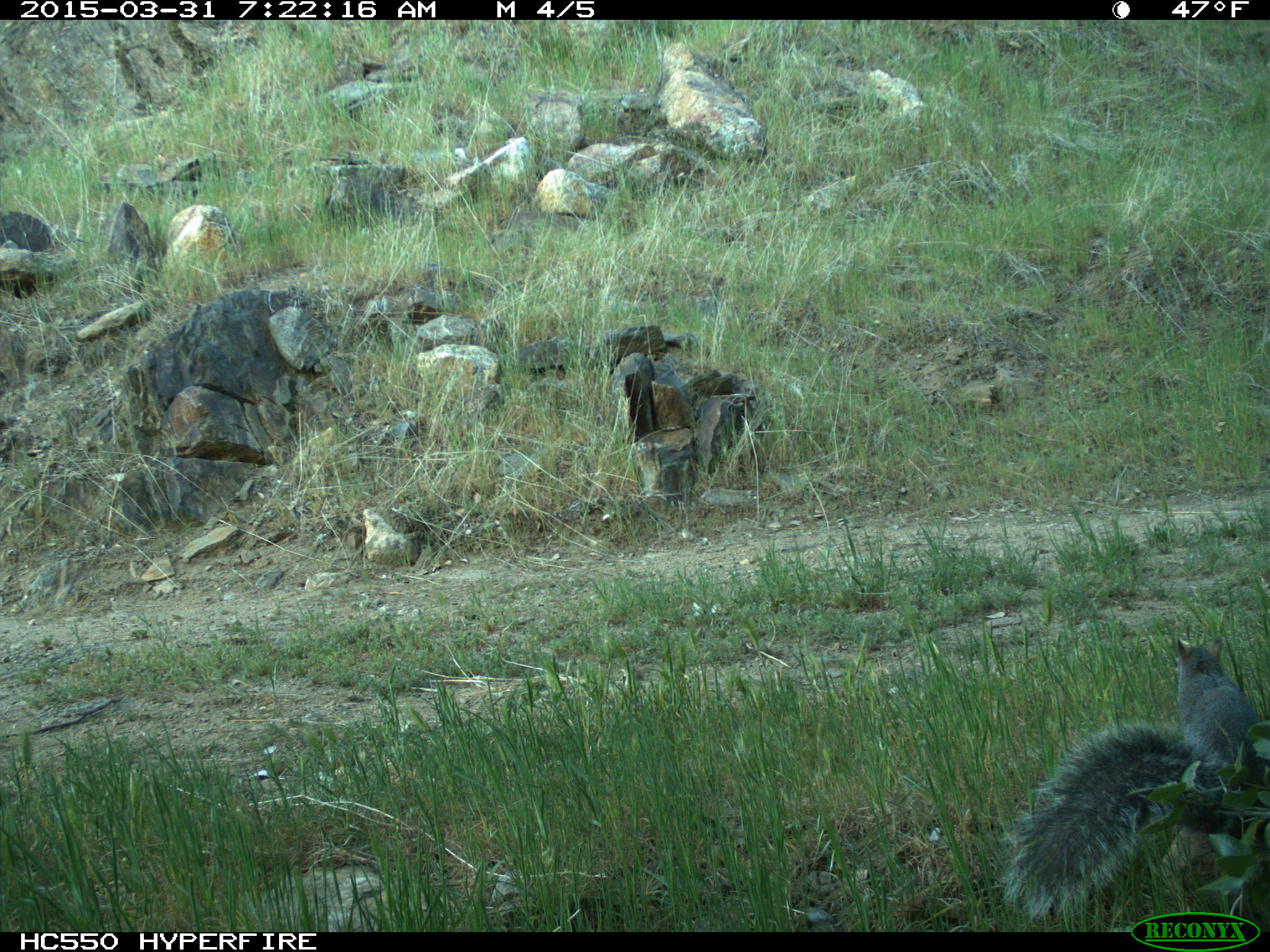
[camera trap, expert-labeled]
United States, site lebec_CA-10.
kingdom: Animalia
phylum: Chordata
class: Mammalia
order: Rodentia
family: Sciuridae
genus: Sciurus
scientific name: Sciurus carolinensis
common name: eastern gray squirrel